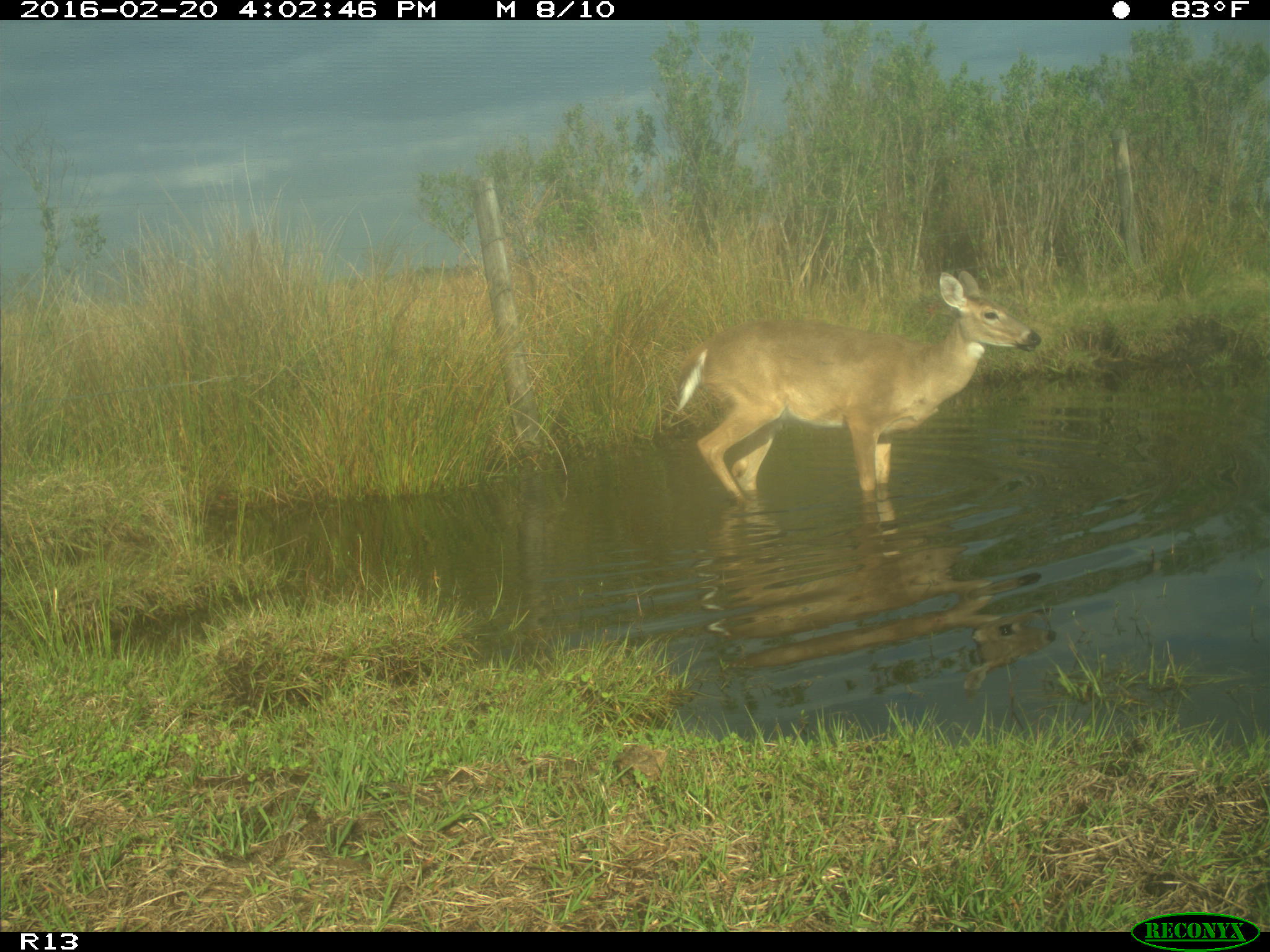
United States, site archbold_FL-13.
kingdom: Animalia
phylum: Chordata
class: Mammalia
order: Artiodactyla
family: Cervidae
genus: Odocoileus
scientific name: Odocoileus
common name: deer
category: unidentified deer